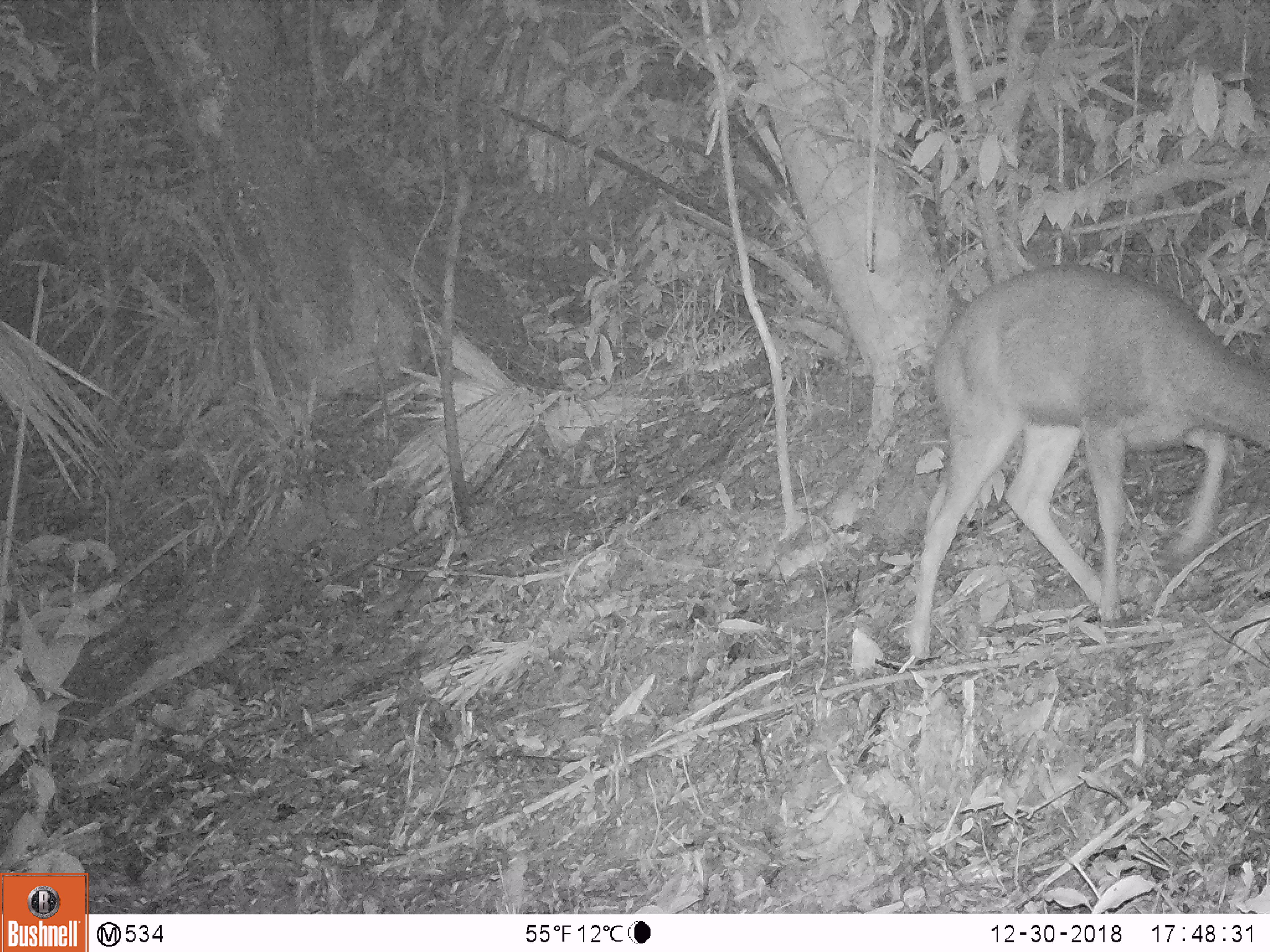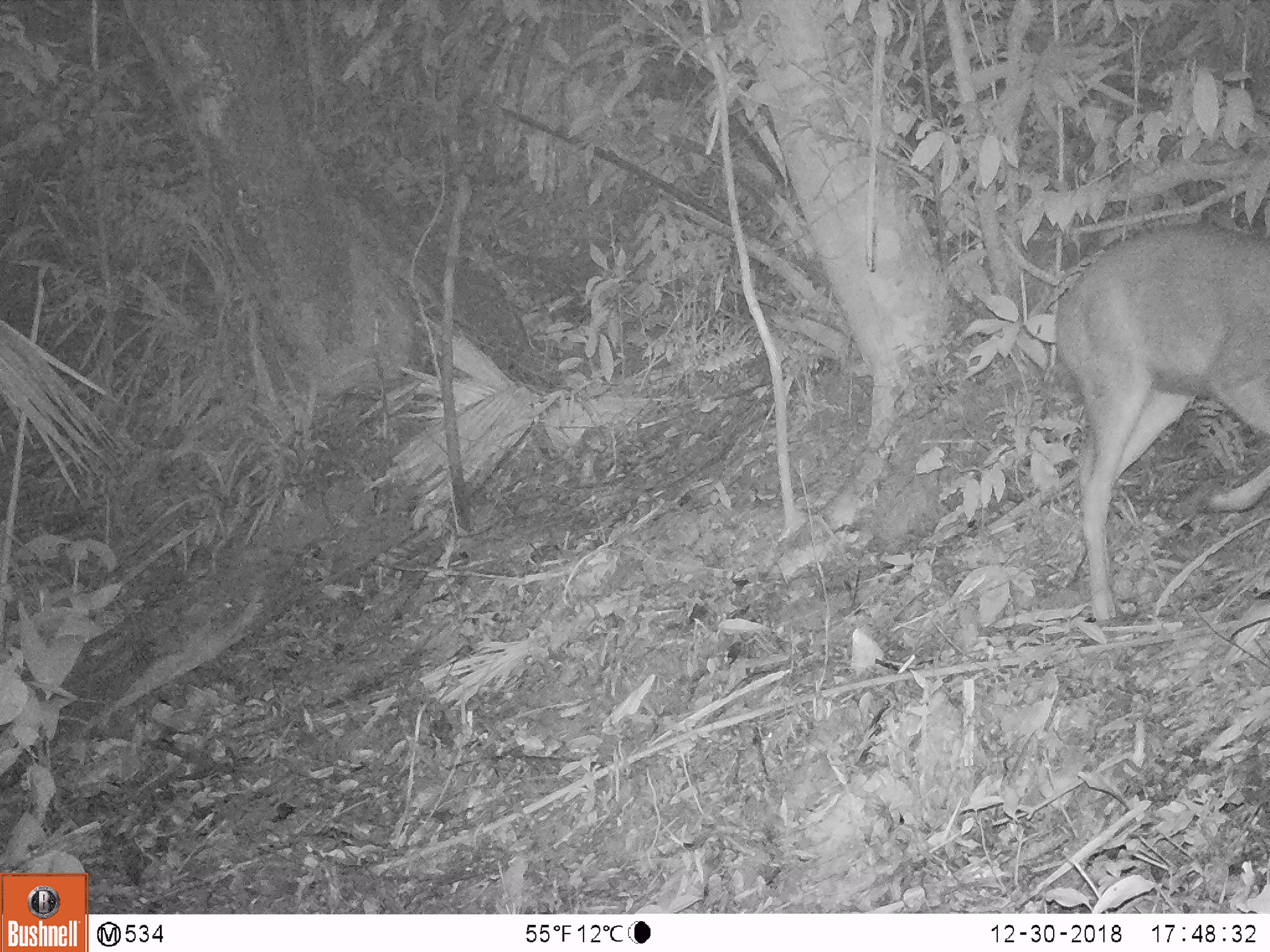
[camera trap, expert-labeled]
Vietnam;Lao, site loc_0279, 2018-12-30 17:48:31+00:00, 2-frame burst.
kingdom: Animalia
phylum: Chordata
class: Mammalia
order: Artiodactyla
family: Cervidae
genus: Rusa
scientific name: Rusa unicolor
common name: sambar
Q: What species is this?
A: Sambar (Rusa unicolor).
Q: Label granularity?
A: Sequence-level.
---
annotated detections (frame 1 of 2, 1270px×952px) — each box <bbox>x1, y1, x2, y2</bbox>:
sambar: <bbox>905, 262, 1270, 662</bbox>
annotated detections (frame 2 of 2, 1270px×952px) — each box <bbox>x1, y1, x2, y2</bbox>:
sambar: <bbox>1053, 221, 1270, 619</bbox>